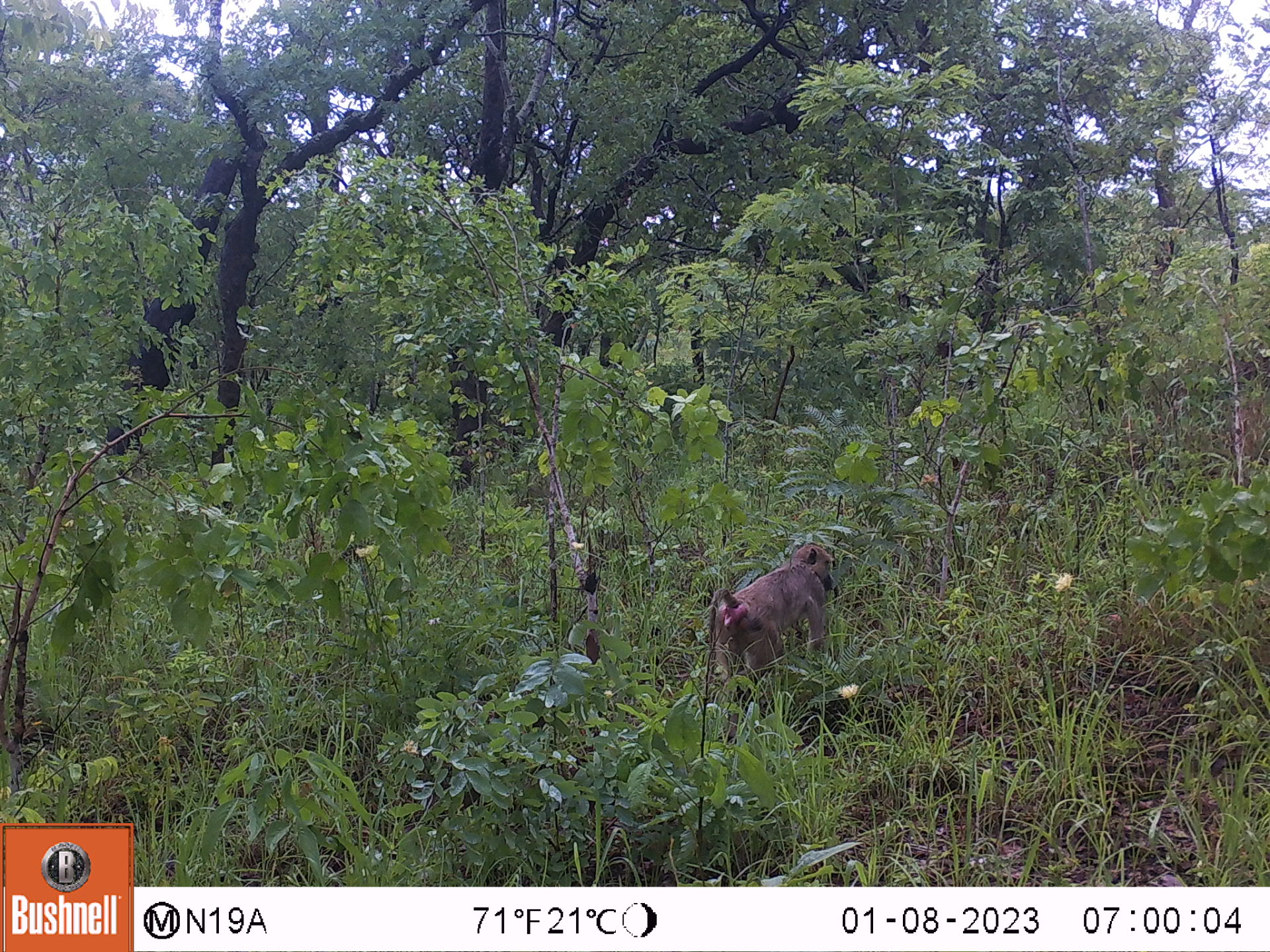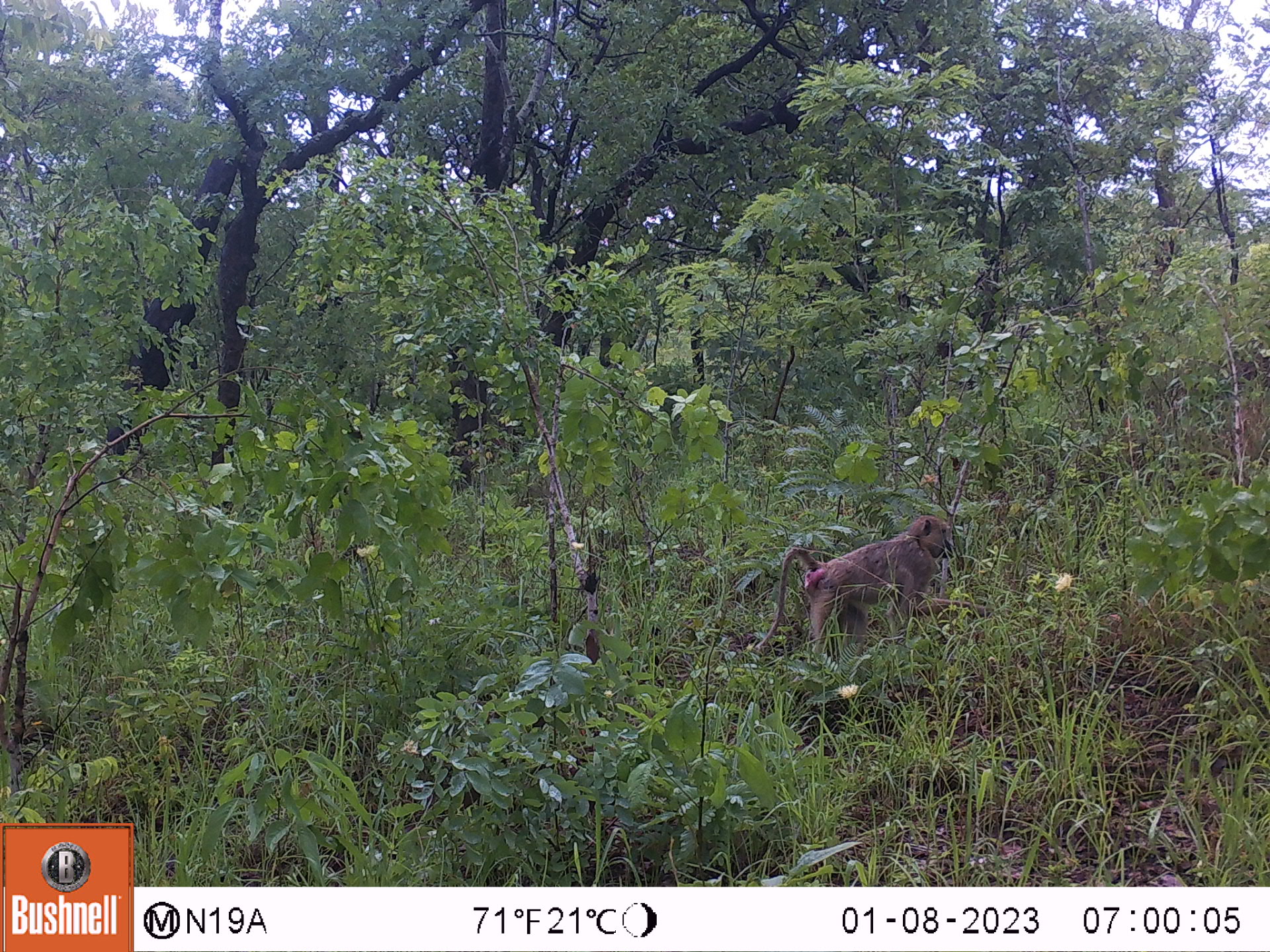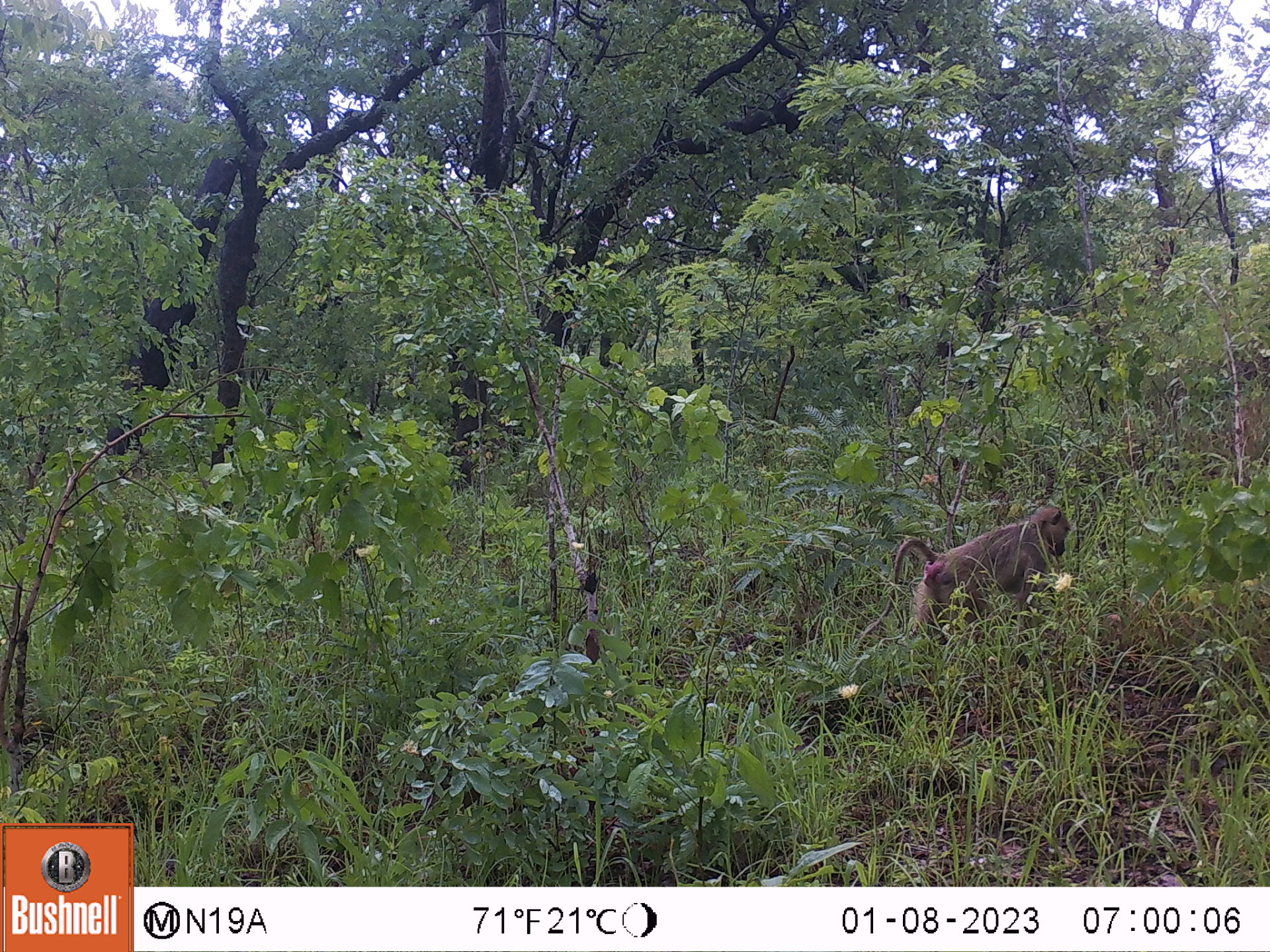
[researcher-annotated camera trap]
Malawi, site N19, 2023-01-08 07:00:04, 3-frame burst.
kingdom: Animalia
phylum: Chordata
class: Mammalia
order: Primates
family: Cercopithecidae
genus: Papio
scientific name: Papio cynocephalus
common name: yellow baboon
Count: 1.